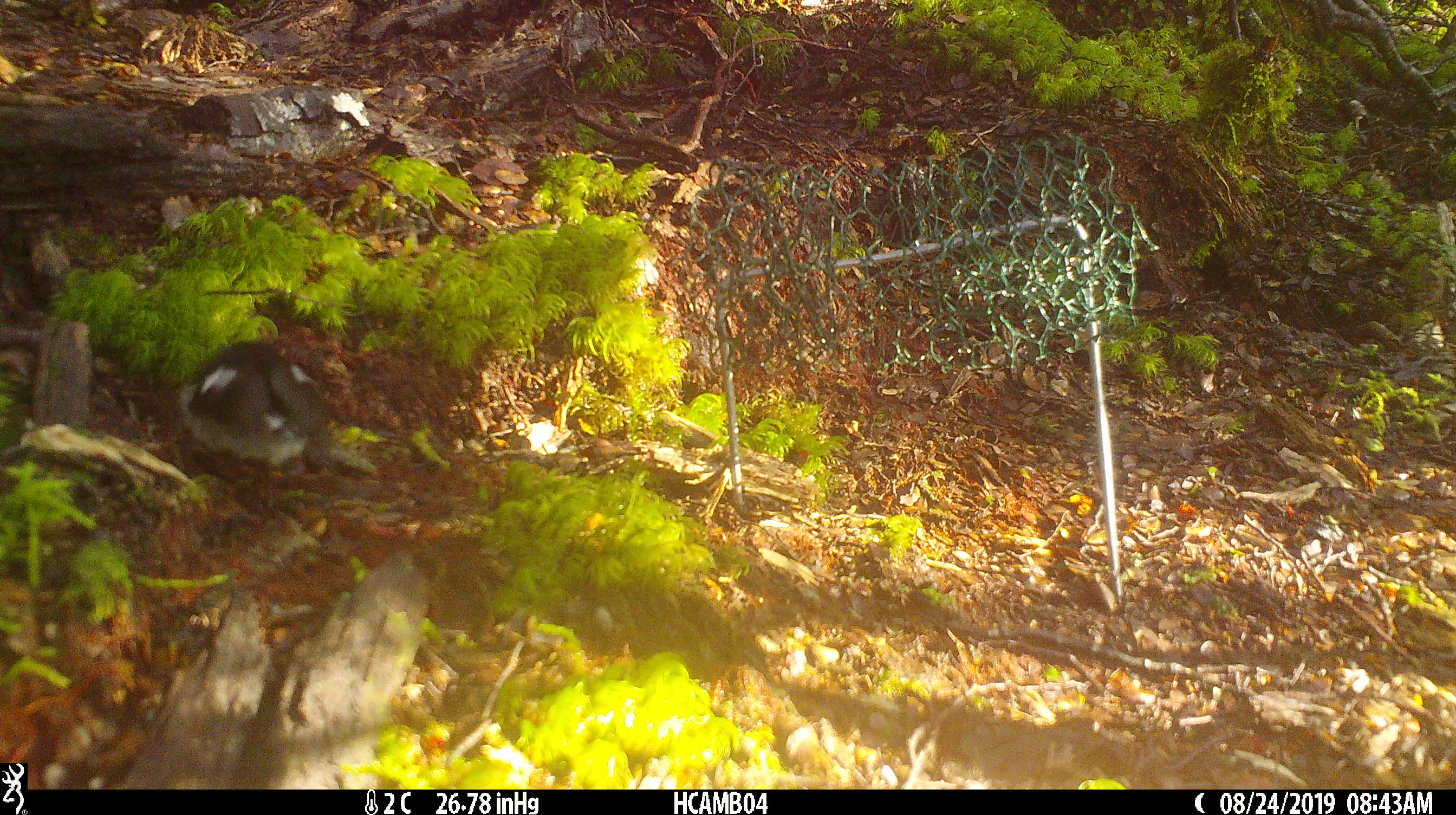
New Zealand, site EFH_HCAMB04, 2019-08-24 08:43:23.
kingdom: Animalia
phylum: Chordata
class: Aves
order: Passeriformes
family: Petroicidae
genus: Petroica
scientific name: Petroica macrocephala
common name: tomtit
Tomtit (Petroica macrocephala).